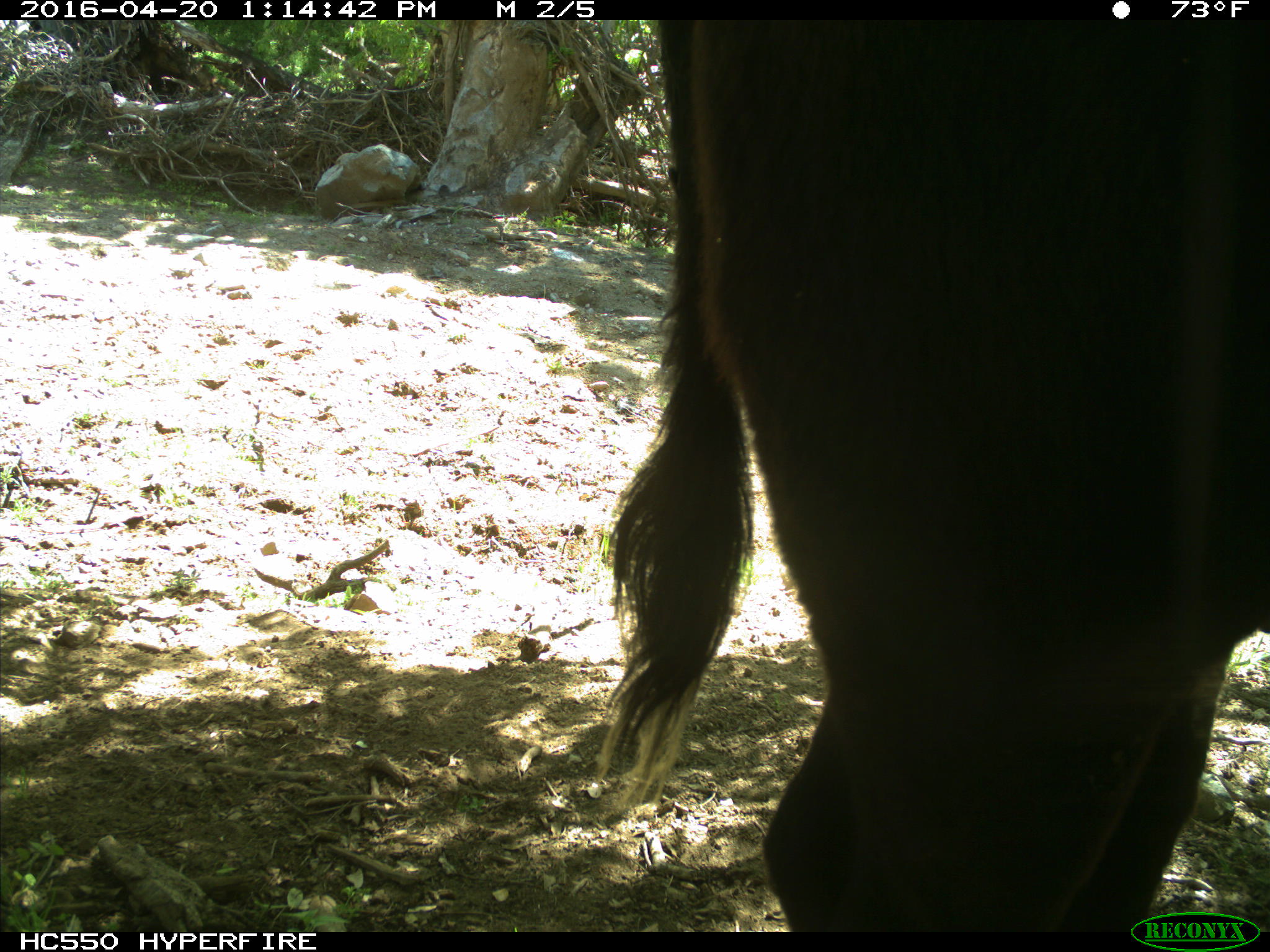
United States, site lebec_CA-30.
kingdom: Animalia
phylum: Chordata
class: Mammalia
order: Artiodactyla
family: Bovidae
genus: Bos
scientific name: Bos taurus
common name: domestic cow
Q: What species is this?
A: Bos taurus (domestic cow).